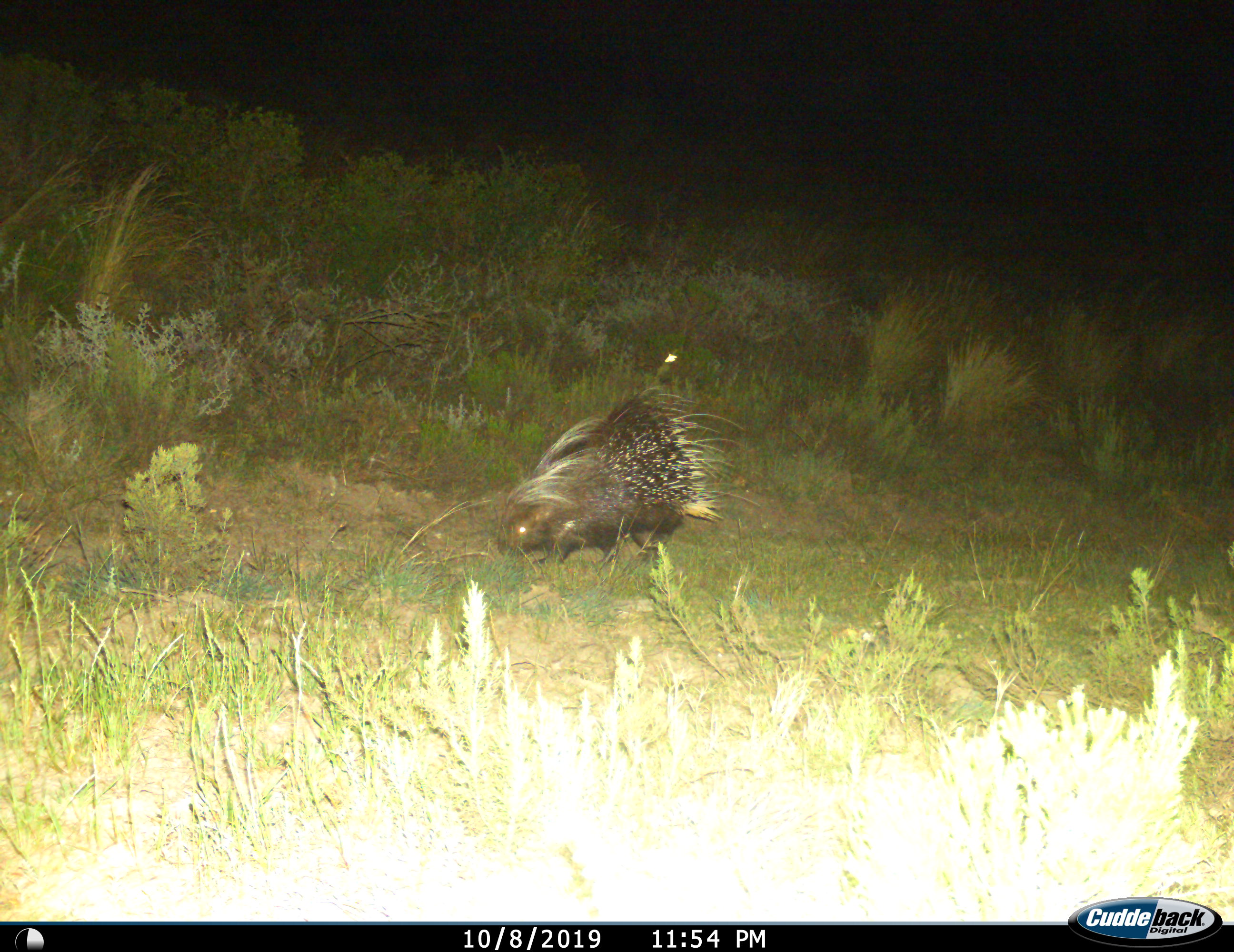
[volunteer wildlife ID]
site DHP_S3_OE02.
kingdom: Animalia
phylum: Chordata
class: Mammalia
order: Rodentia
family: Hystricidae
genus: Hystrix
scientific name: Hystrix cristata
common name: crested porcupine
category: porcupine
Porcupine (crested porcupine) (Hystrix cristata), count 1. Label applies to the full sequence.